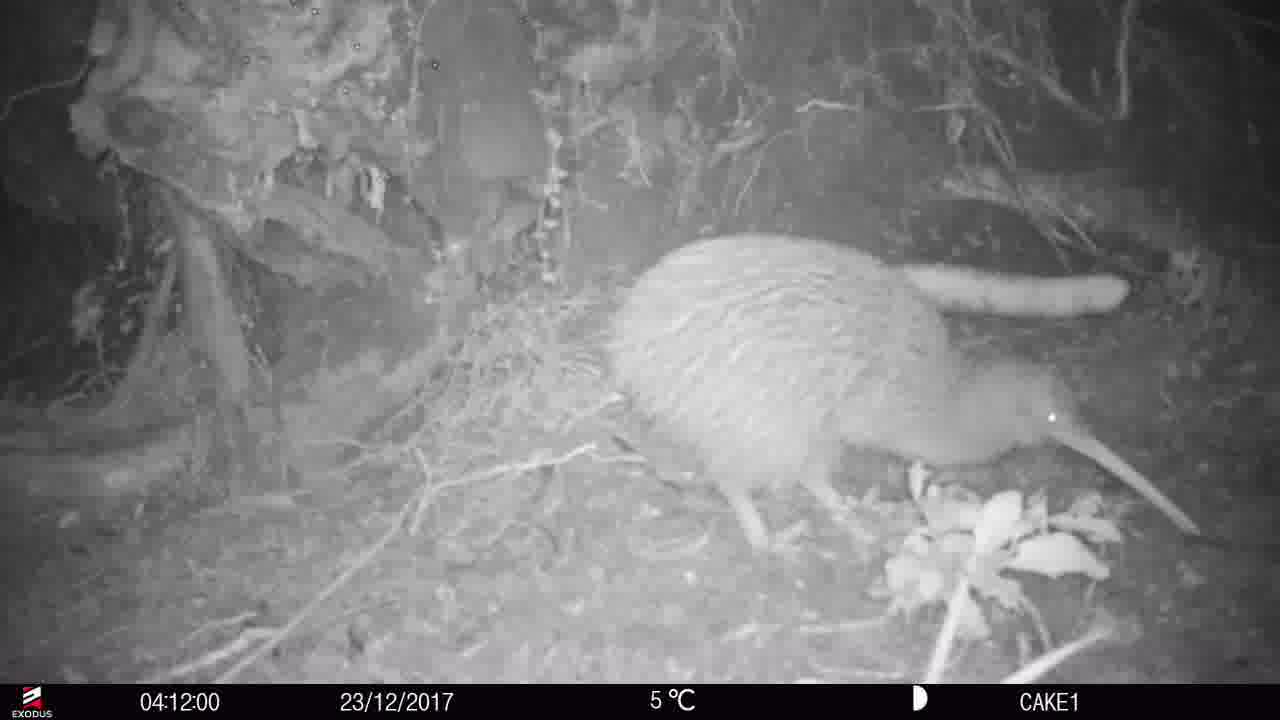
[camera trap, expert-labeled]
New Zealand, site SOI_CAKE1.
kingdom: Animalia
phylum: Chordata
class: Aves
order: Apterygiformes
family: Apterygidae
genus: Apteryx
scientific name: Apteryx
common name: kiwi